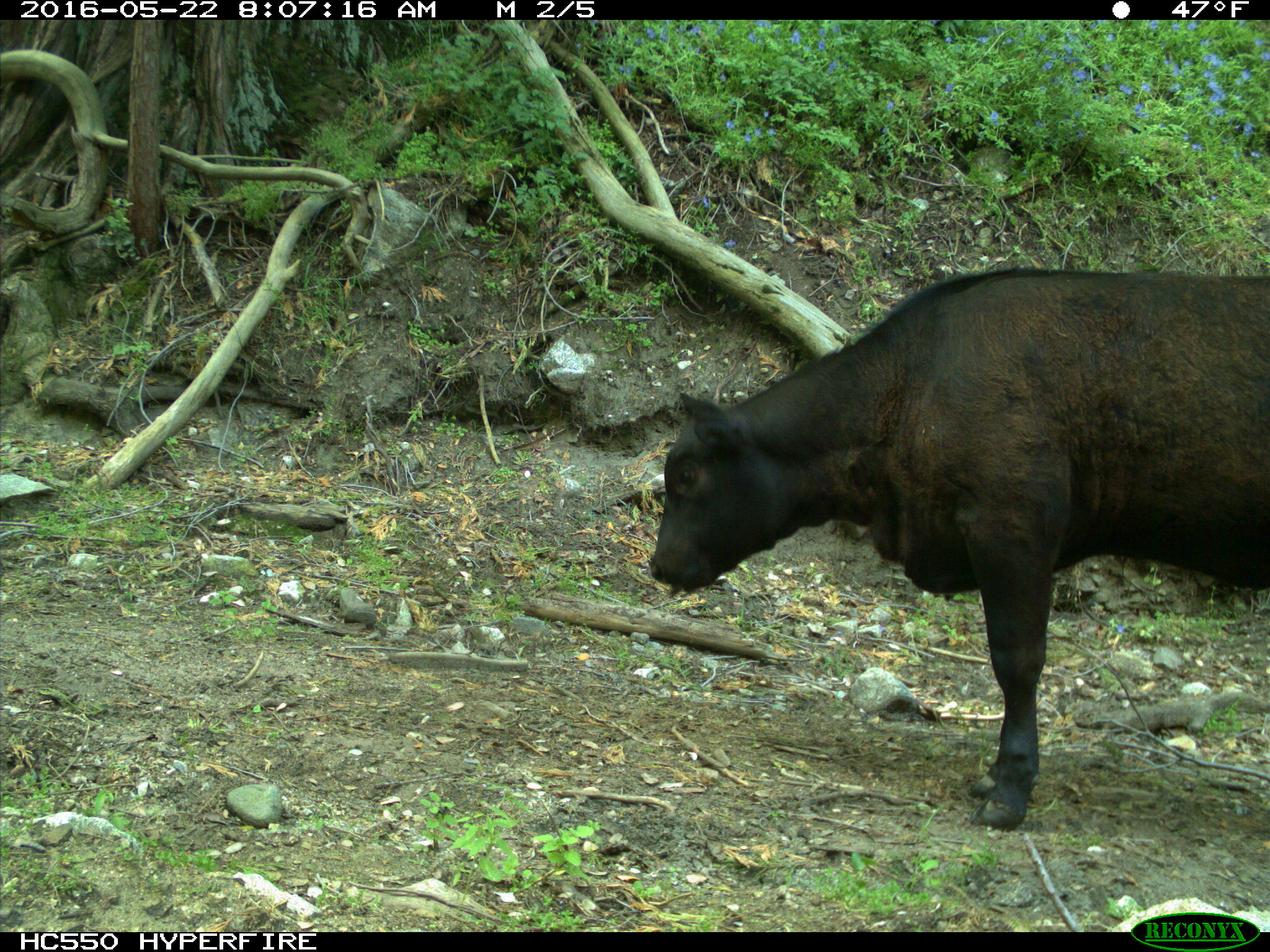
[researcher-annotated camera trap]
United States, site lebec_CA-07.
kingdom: Animalia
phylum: Chordata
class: Mammalia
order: Artiodactyla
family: Bovidae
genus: Bos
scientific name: Bos taurus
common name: domestic cow